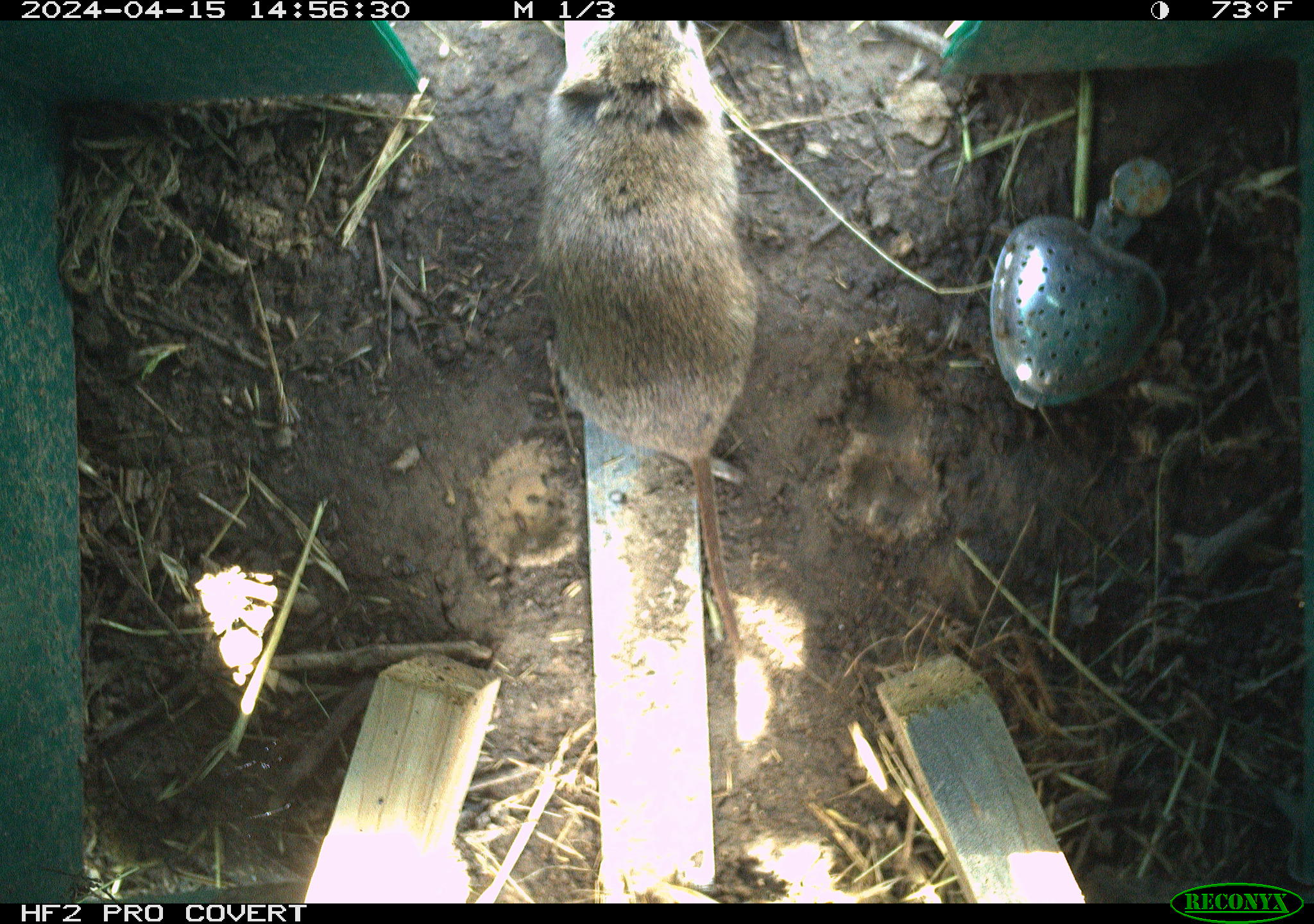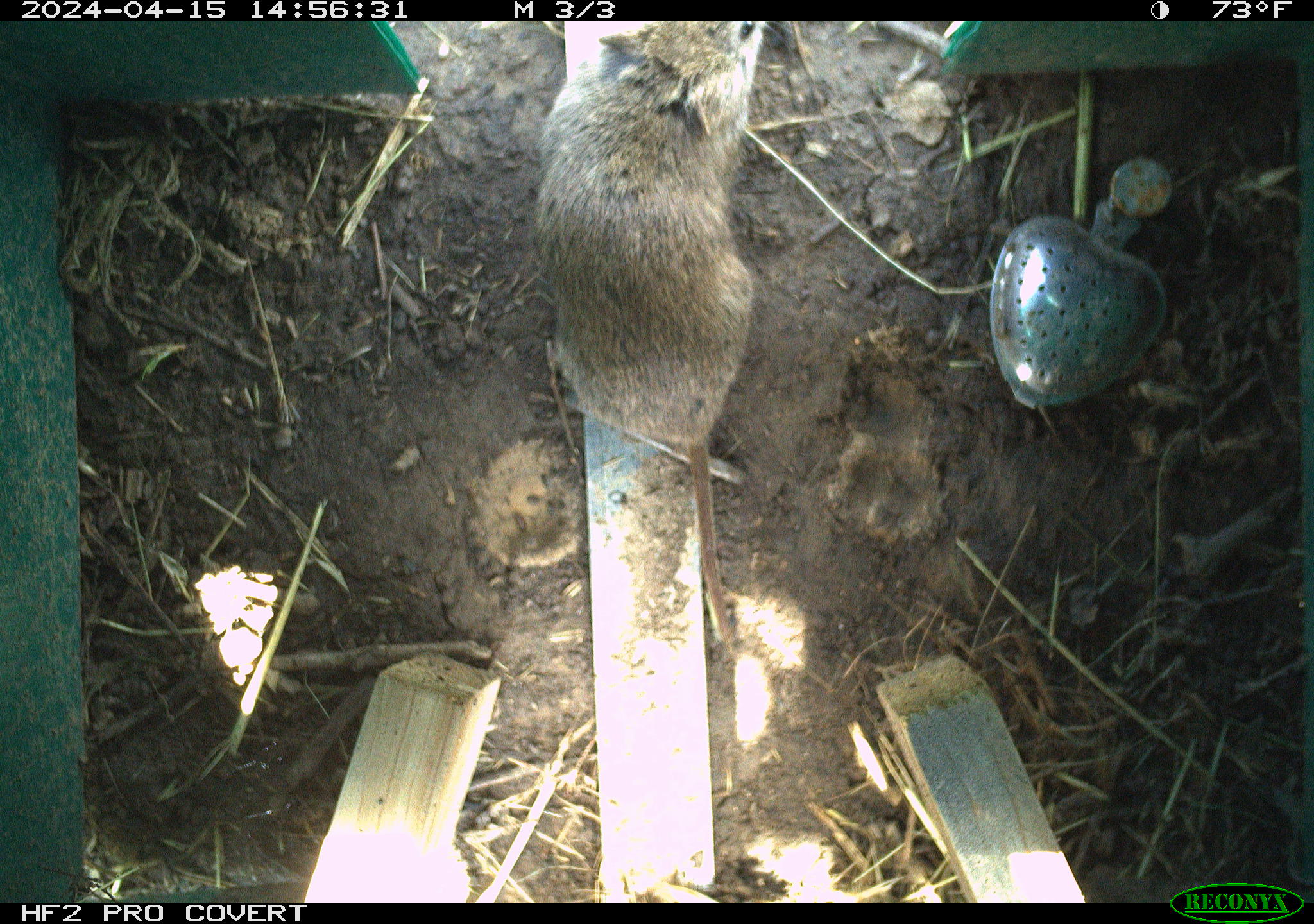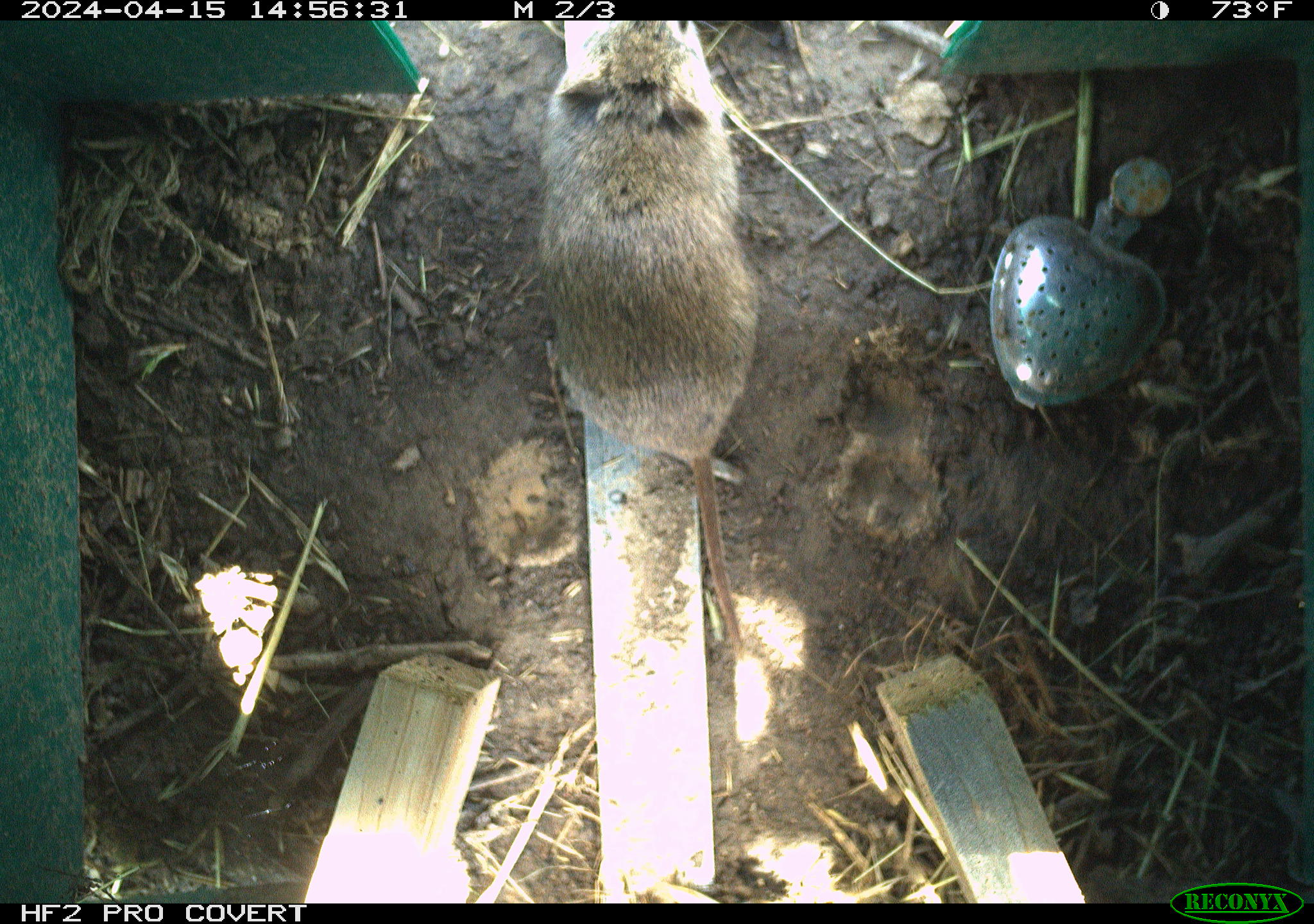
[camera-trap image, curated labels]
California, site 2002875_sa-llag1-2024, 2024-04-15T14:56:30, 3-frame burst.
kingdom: Animalia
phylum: Chordata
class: Mammalia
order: Rodentia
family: Cricetidae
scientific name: Arvicolinae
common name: voles, lemmings, and muskrats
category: arvicolinae subfamily